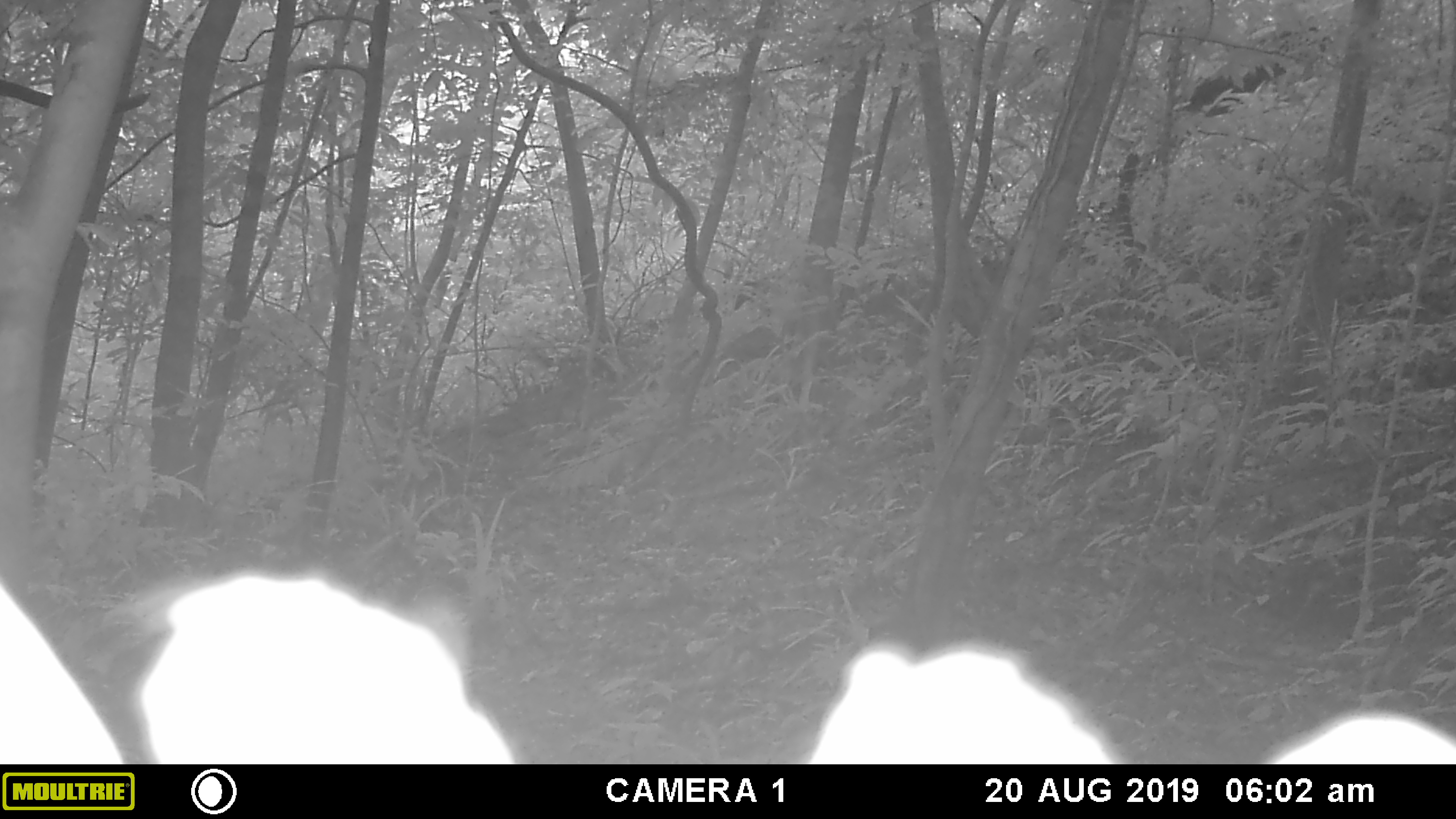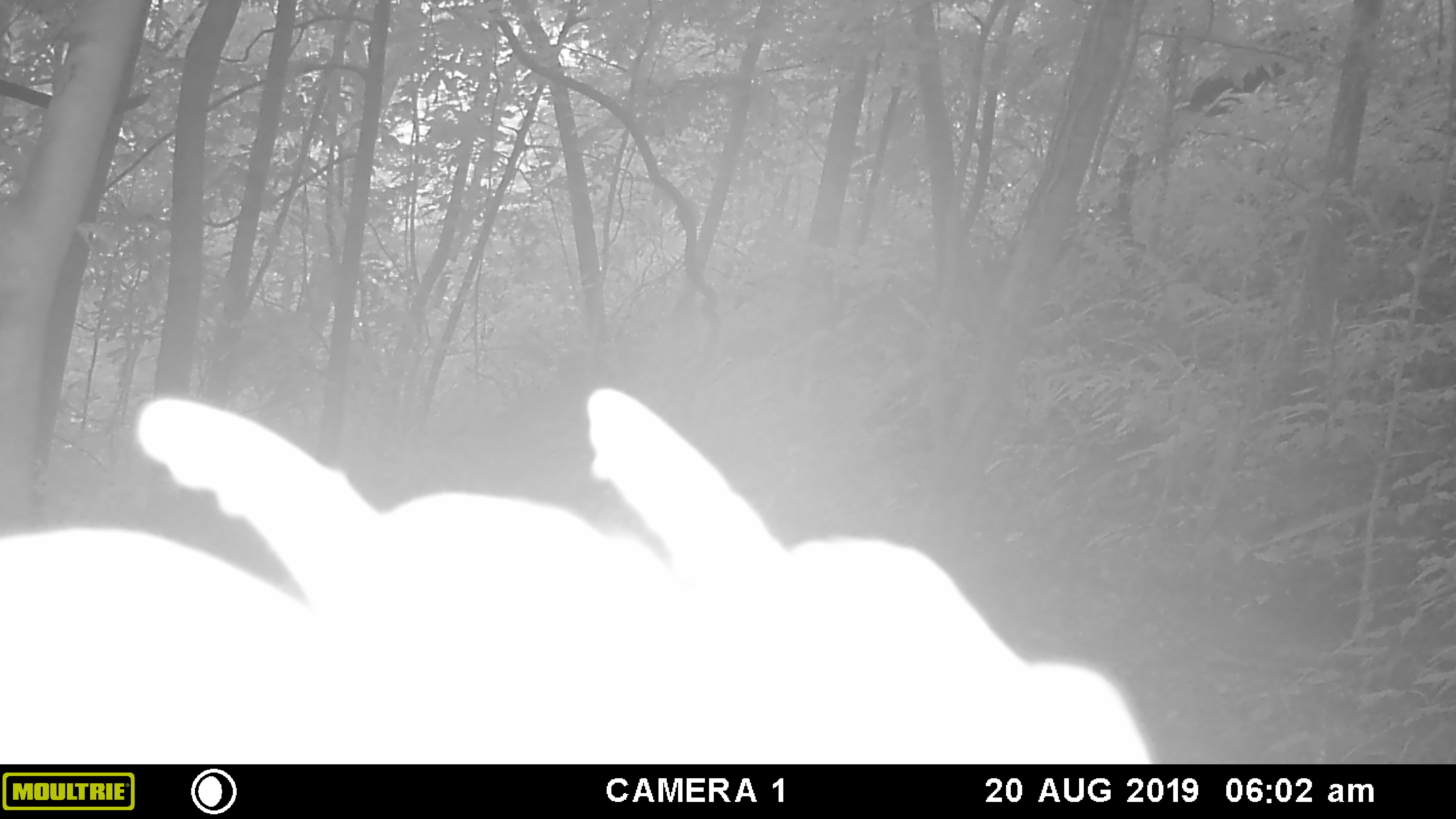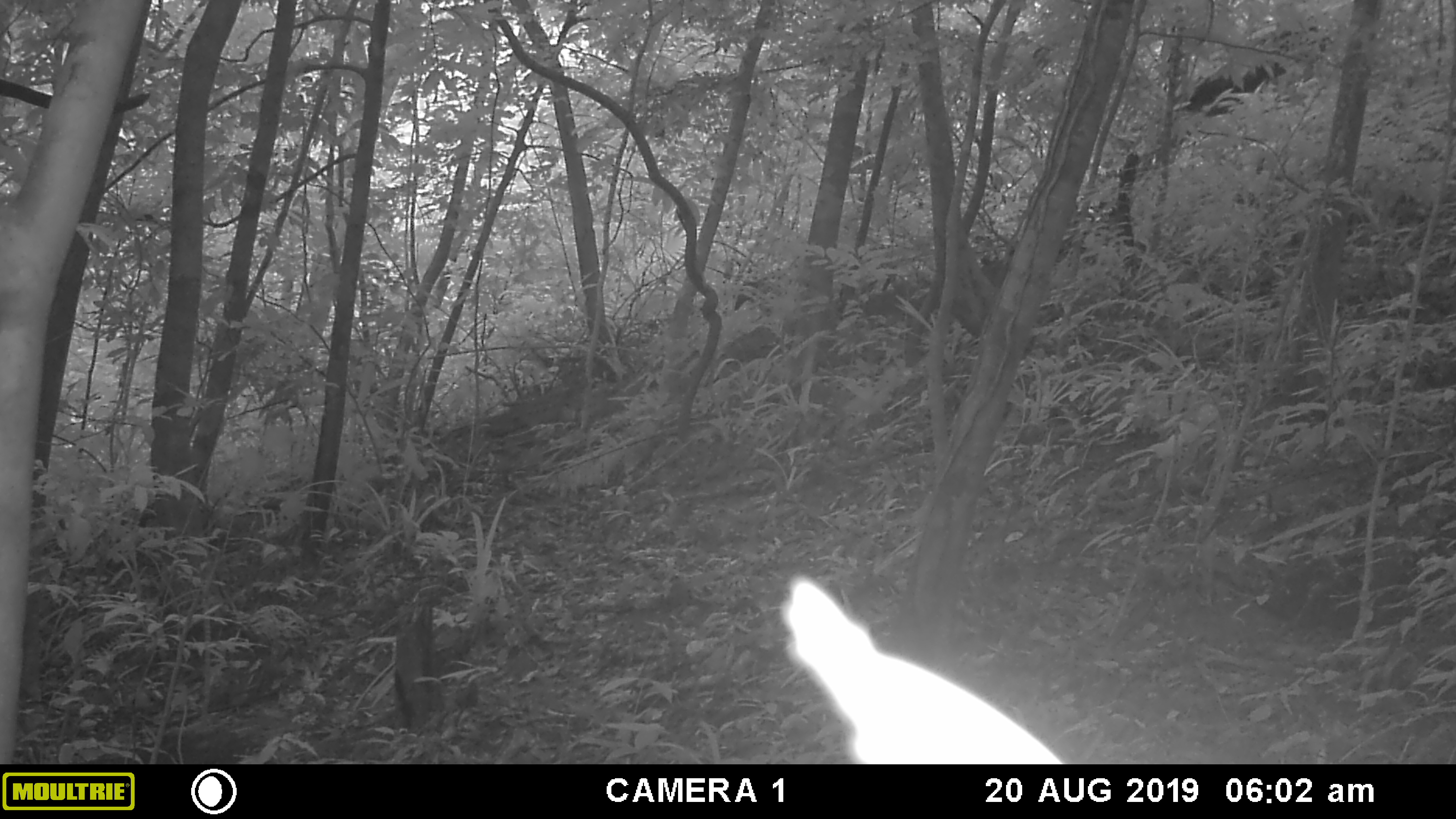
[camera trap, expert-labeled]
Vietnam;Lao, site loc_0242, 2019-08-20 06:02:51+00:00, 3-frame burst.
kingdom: Animalia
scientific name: Animalia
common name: animal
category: unidentified animal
Unidentified animal (animal) (Animalia). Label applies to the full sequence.